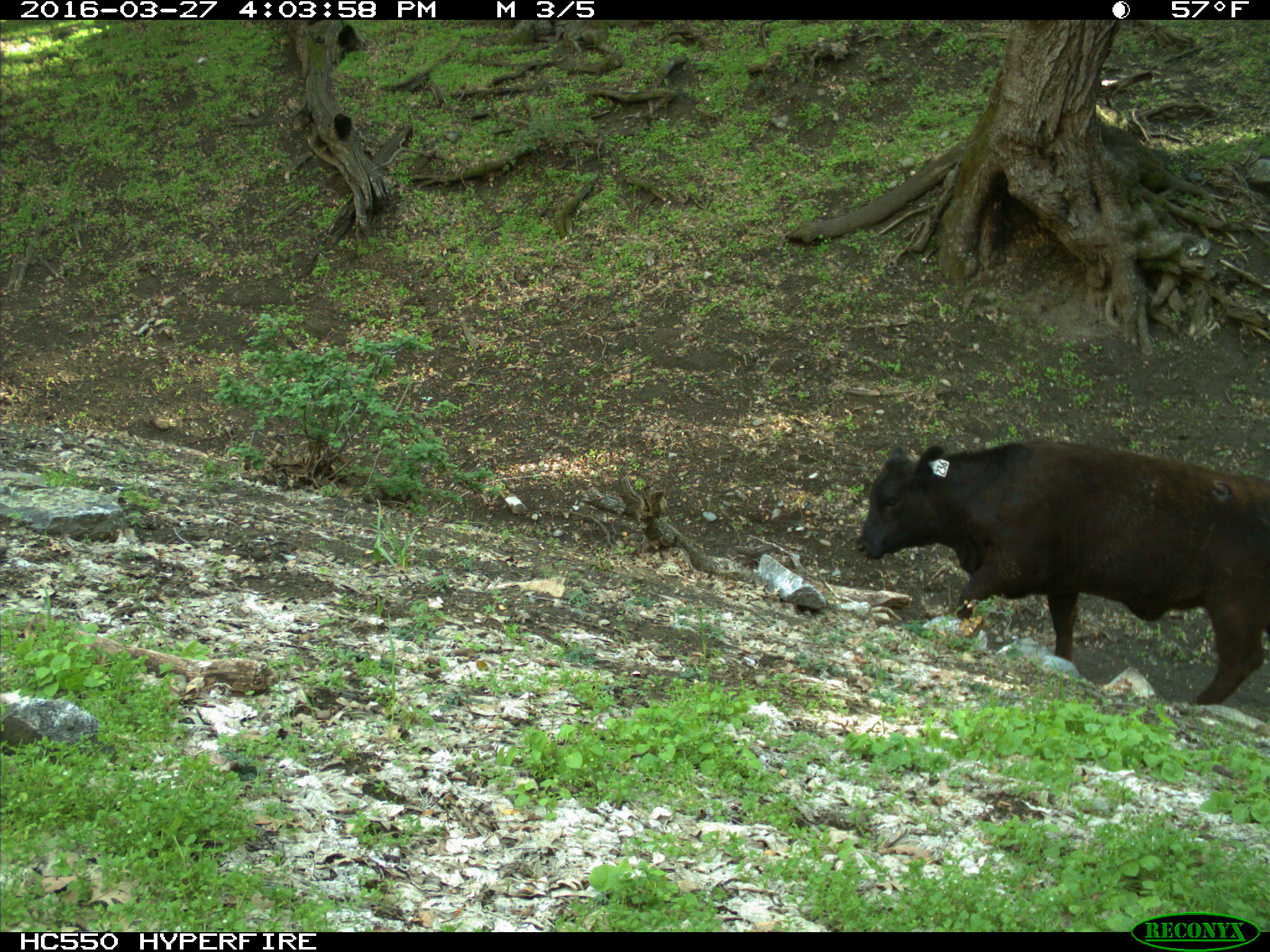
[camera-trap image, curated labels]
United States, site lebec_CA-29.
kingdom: Animalia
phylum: Chordata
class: Mammalia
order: Artiodactyla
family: Bovidae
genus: Bos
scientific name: Bos taurus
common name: domestic cow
Bos taurus (domestic cow).